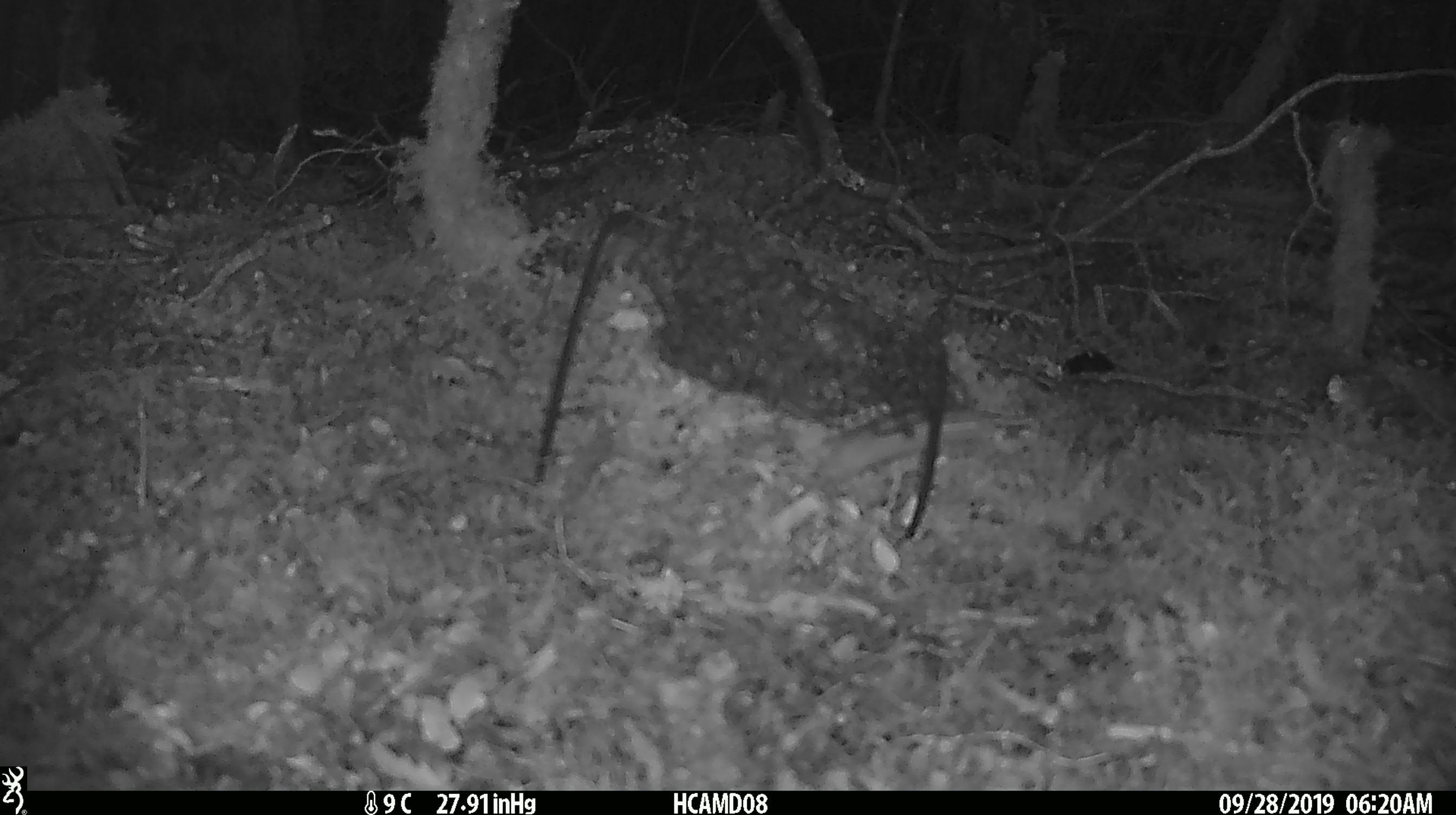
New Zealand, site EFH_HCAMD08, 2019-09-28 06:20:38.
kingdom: Animalia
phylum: Chordata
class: Mammalia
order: Rodentia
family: Muridae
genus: Mus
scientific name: Mus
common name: mouse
Mouse (Mus).